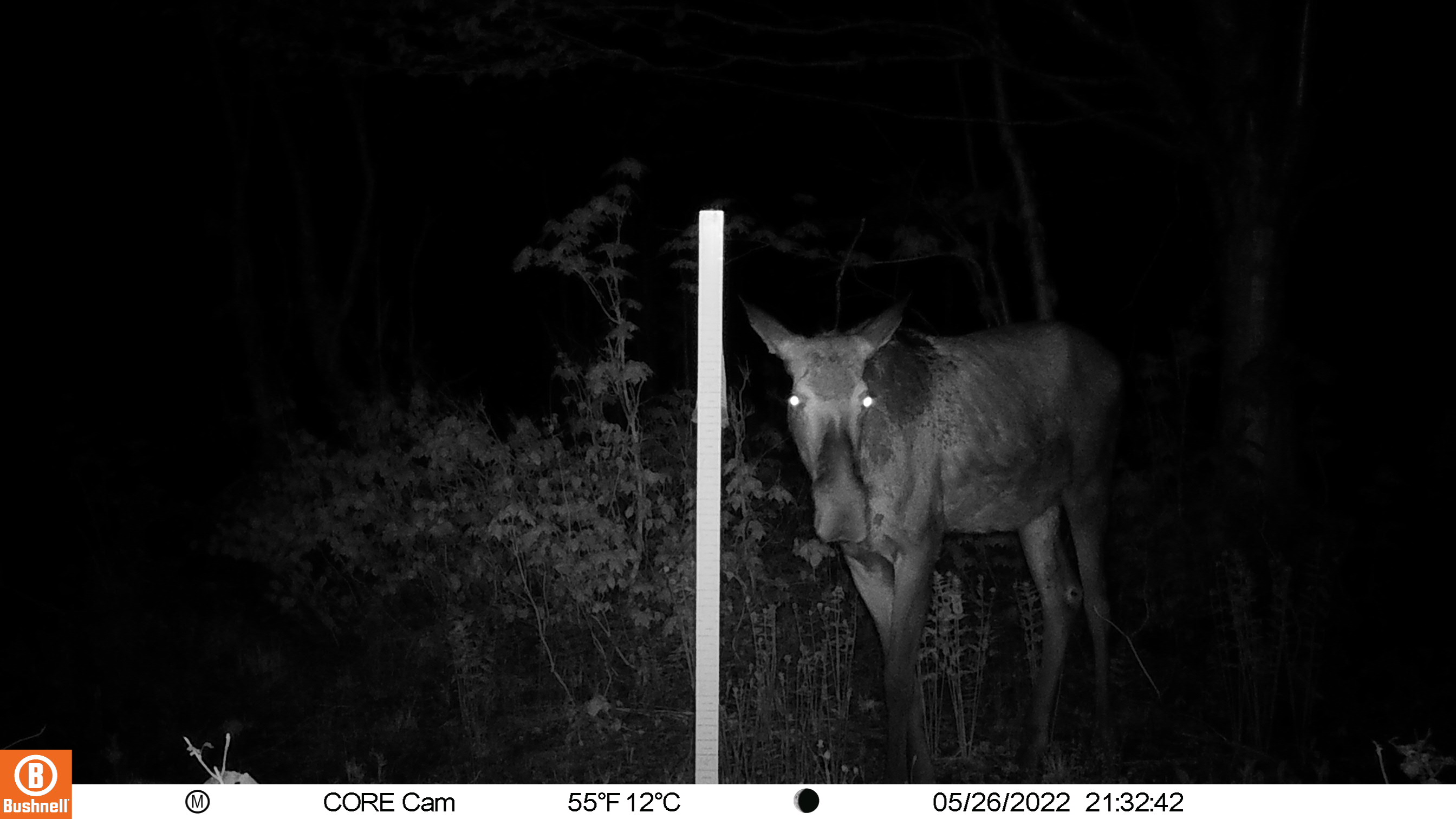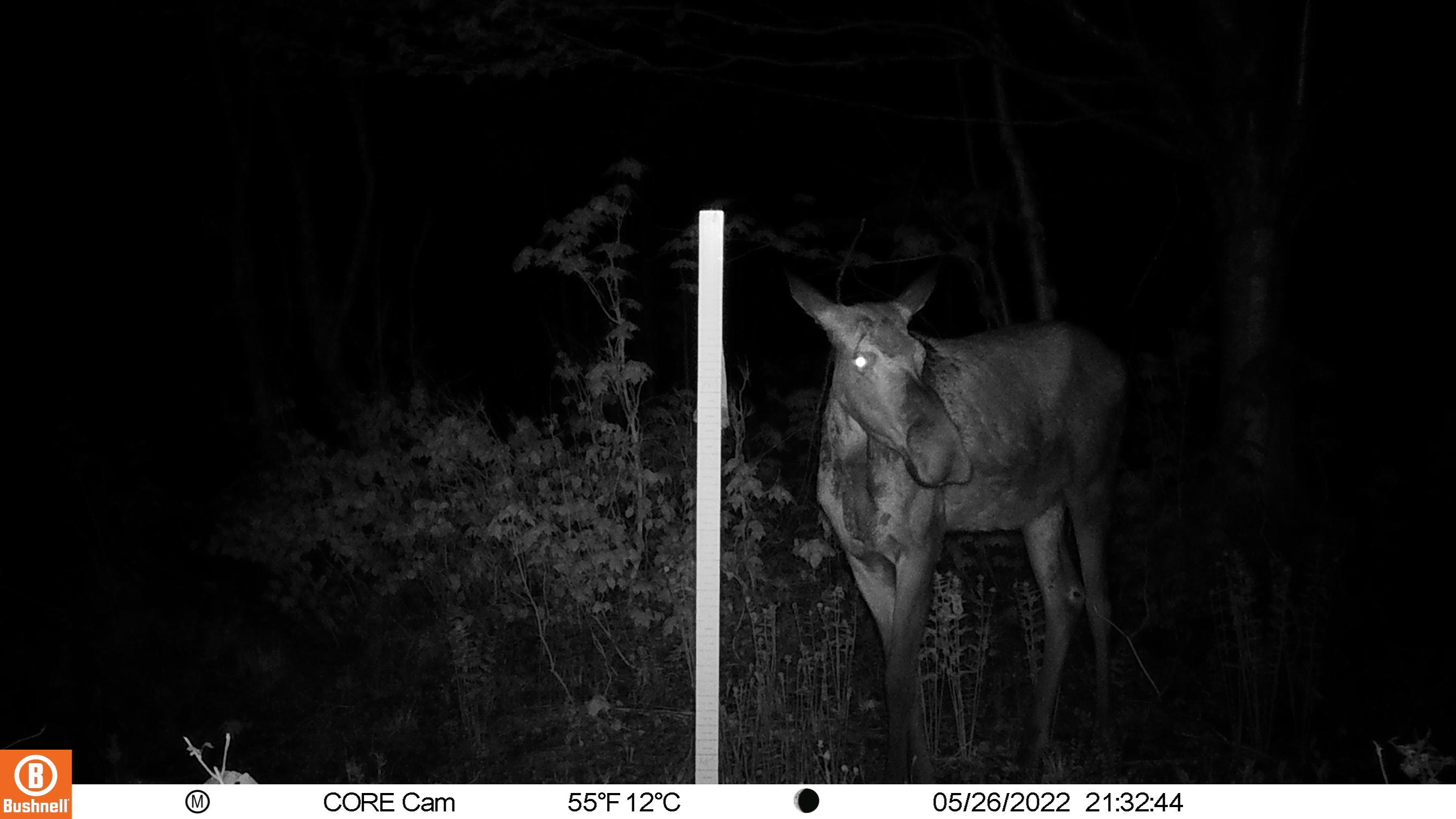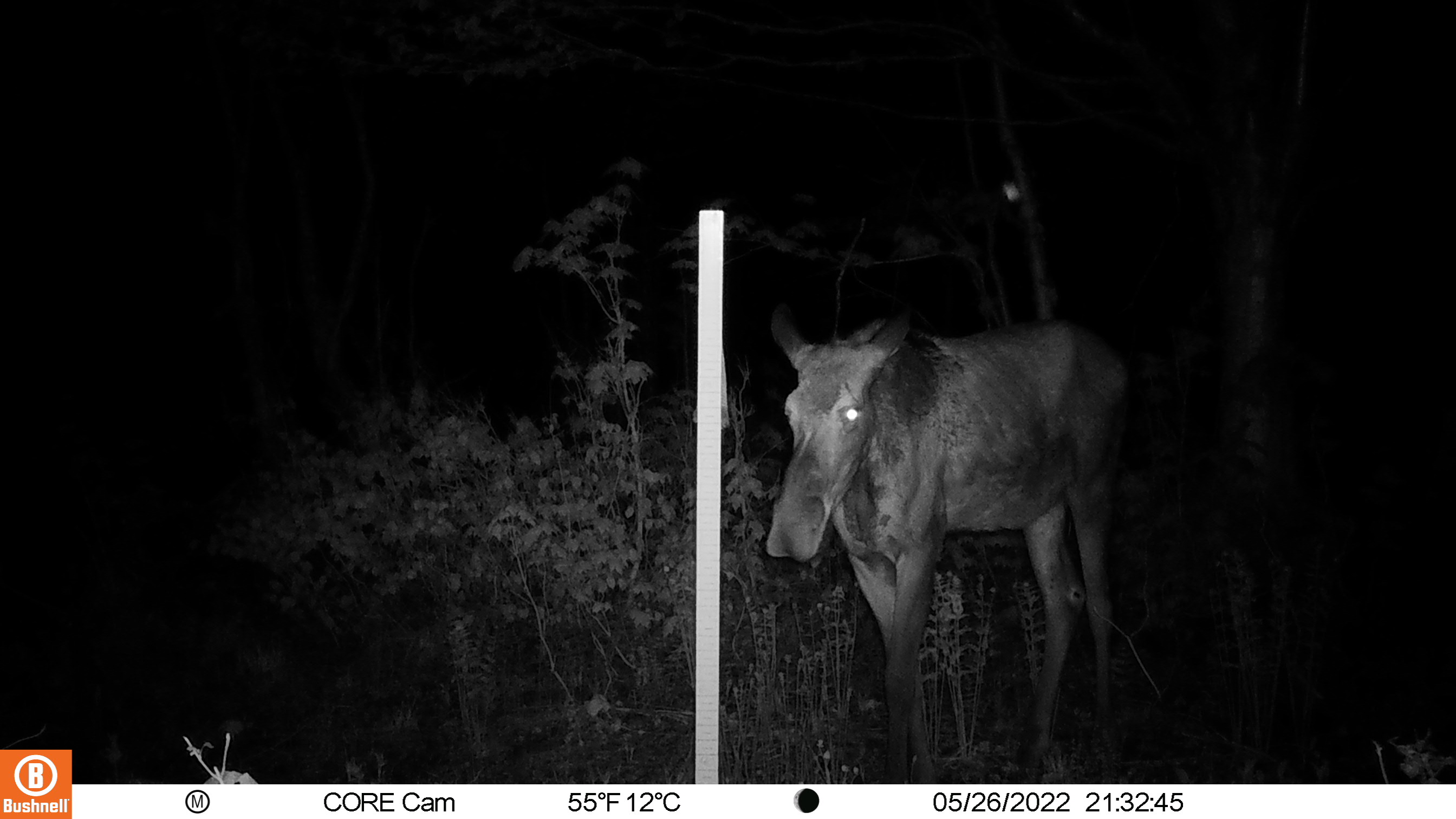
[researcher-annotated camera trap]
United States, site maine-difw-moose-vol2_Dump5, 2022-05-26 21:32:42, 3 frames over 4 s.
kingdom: Animalia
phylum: Chordata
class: Mammalia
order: Artiodactyla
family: Cervidae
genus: Alces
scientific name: Alces alces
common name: moose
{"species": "moose (Alces alces)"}